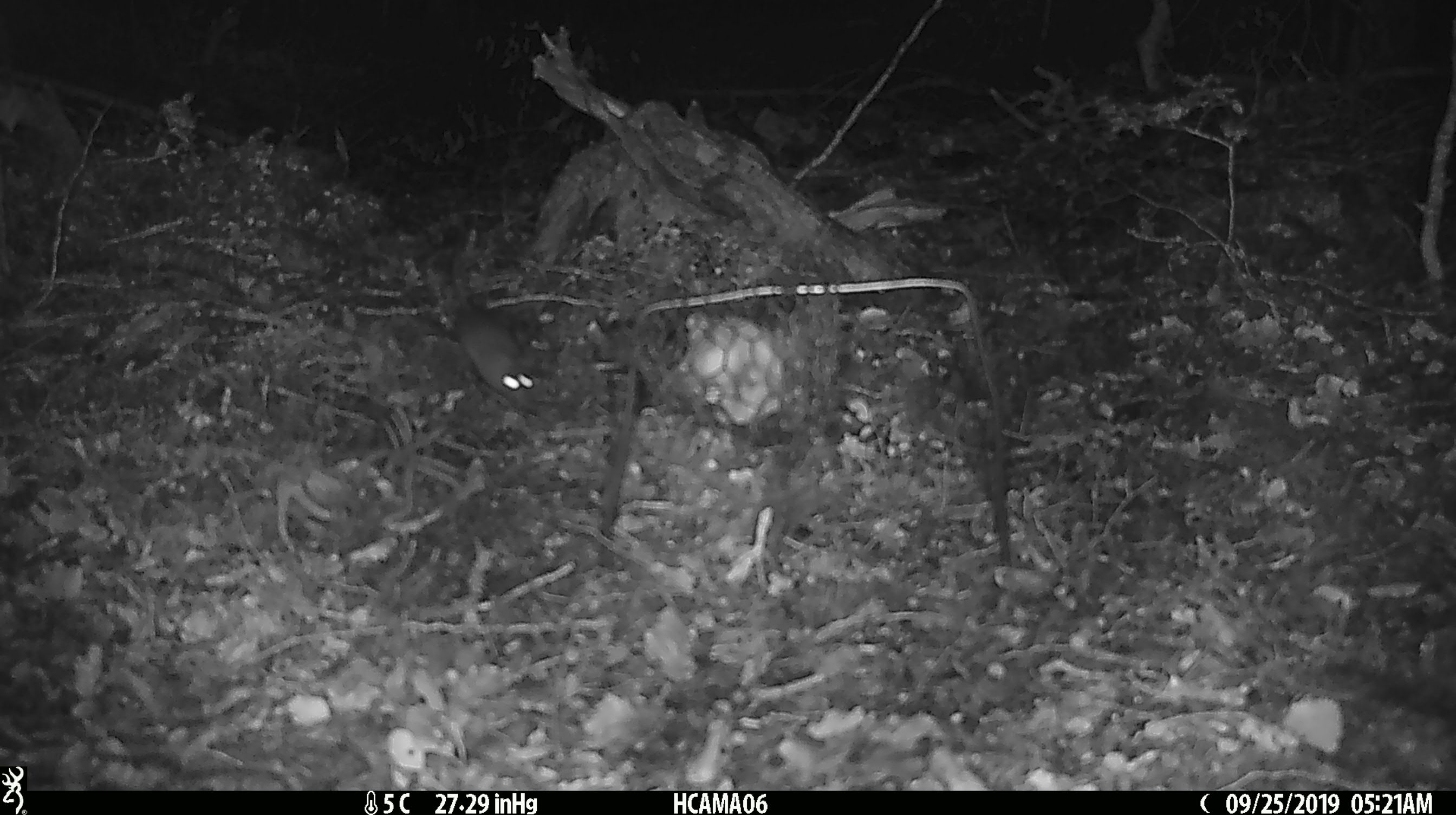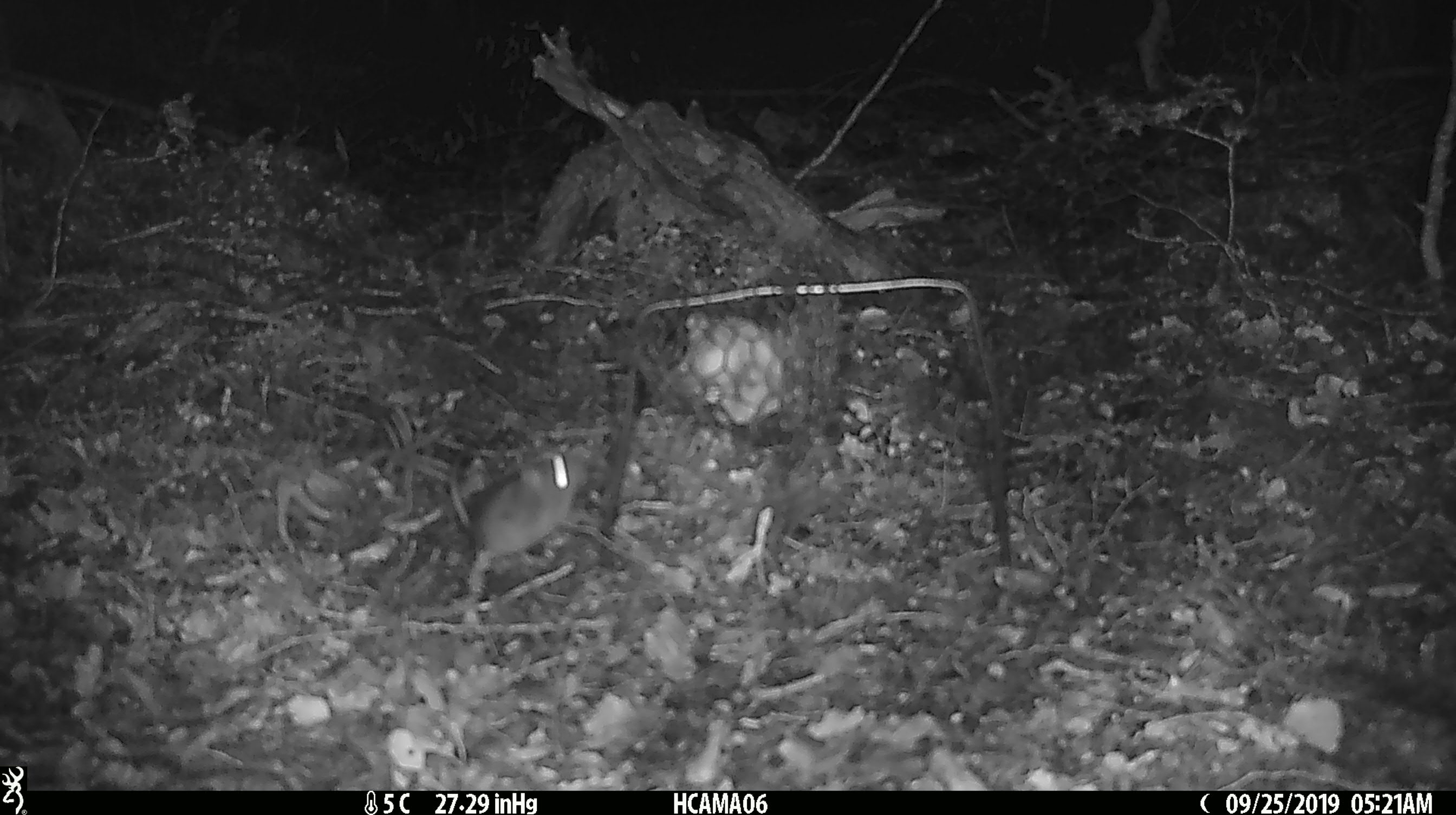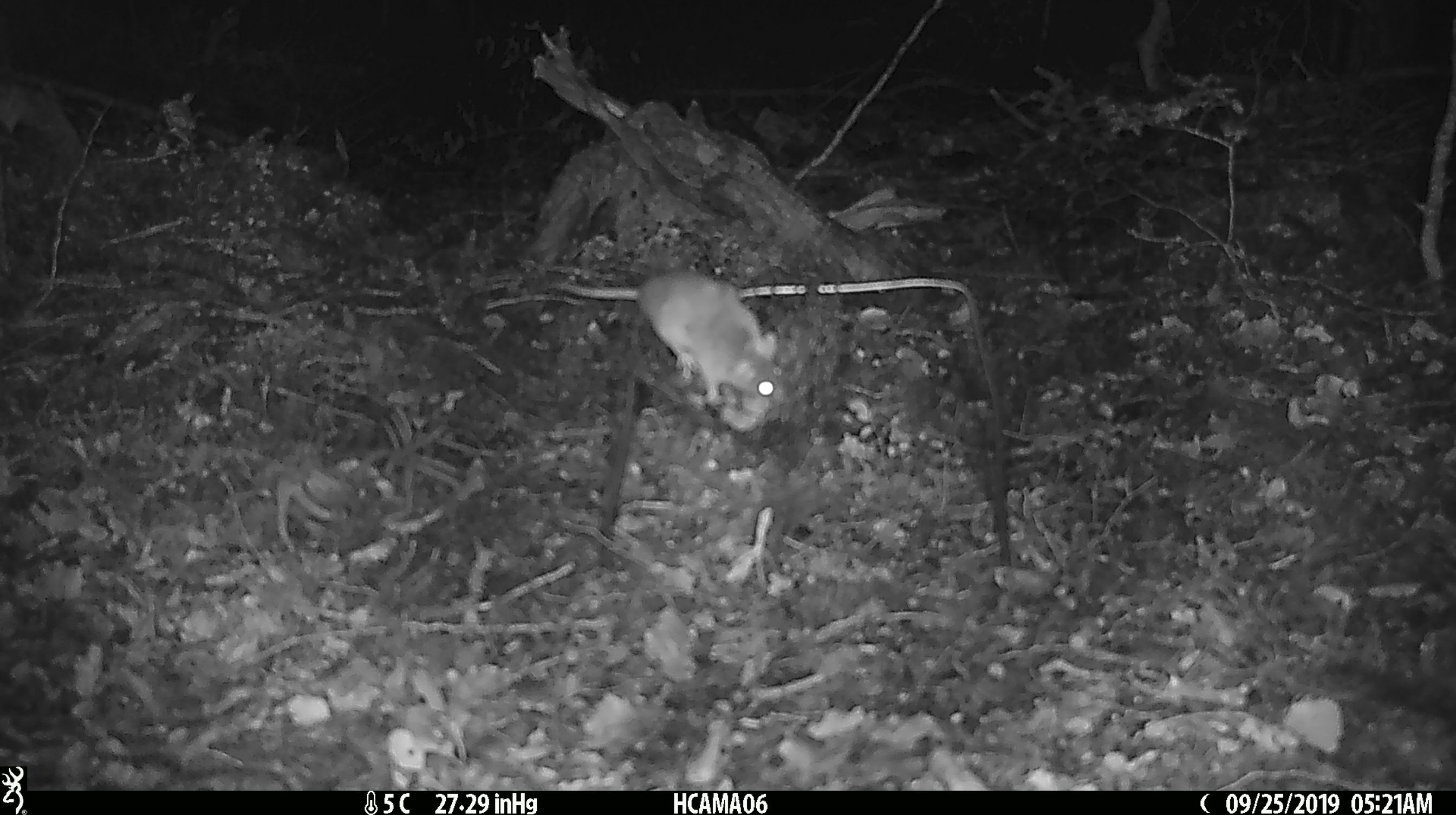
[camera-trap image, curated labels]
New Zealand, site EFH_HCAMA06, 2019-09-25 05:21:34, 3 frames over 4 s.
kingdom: Animalia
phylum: Chordata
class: Mammalia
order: Rodentia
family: Muridae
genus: Mus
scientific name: Mus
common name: mouse